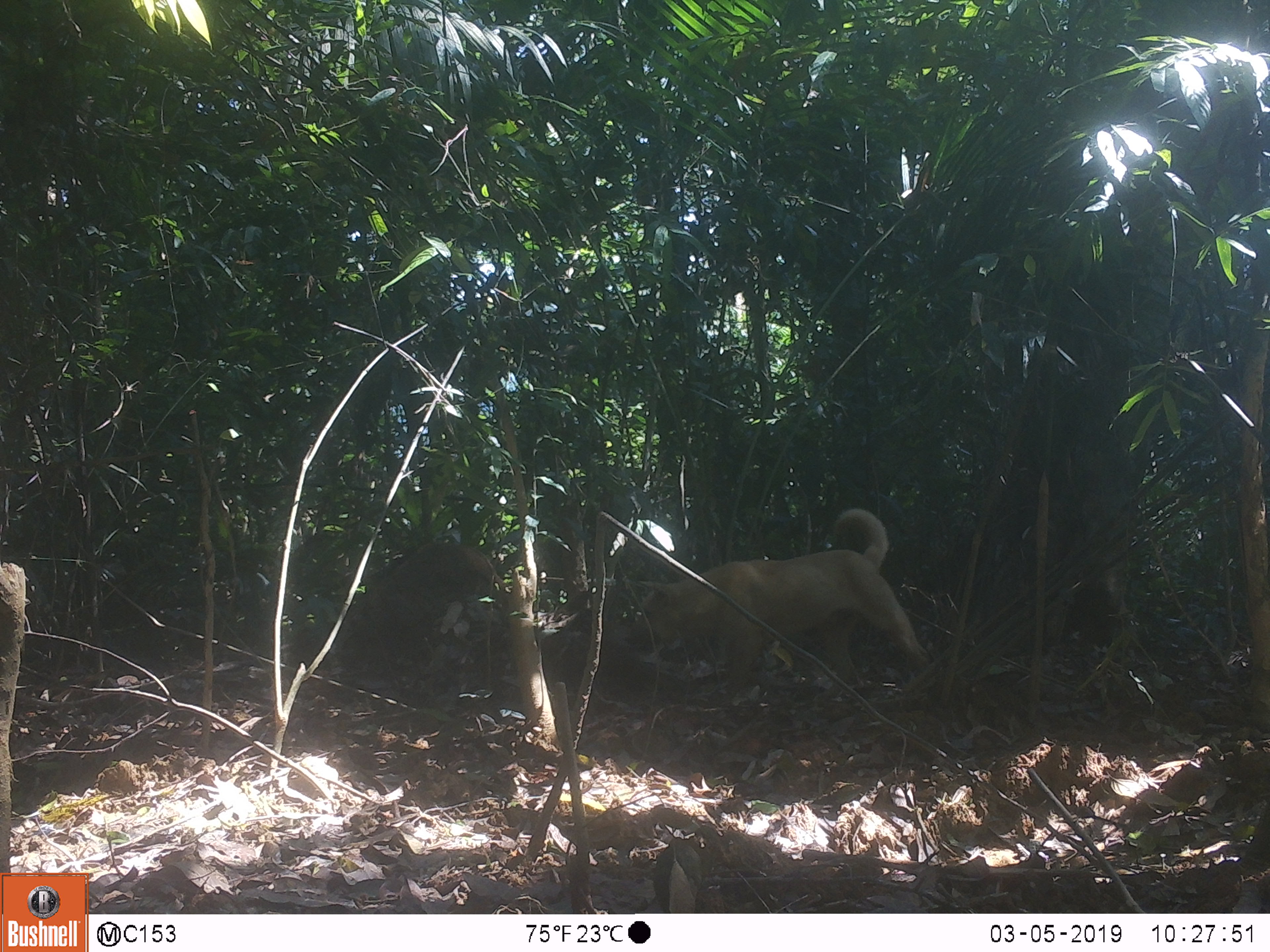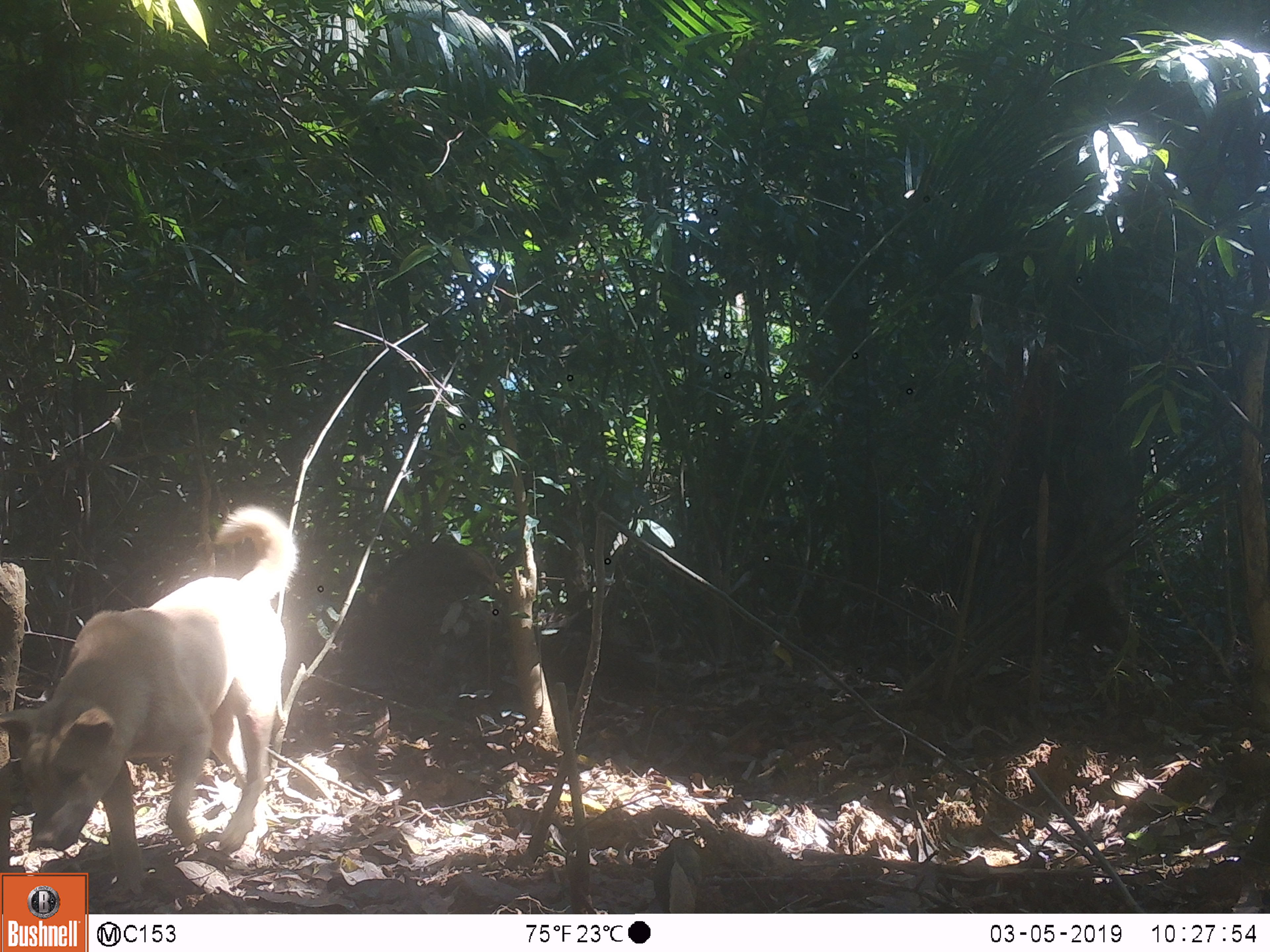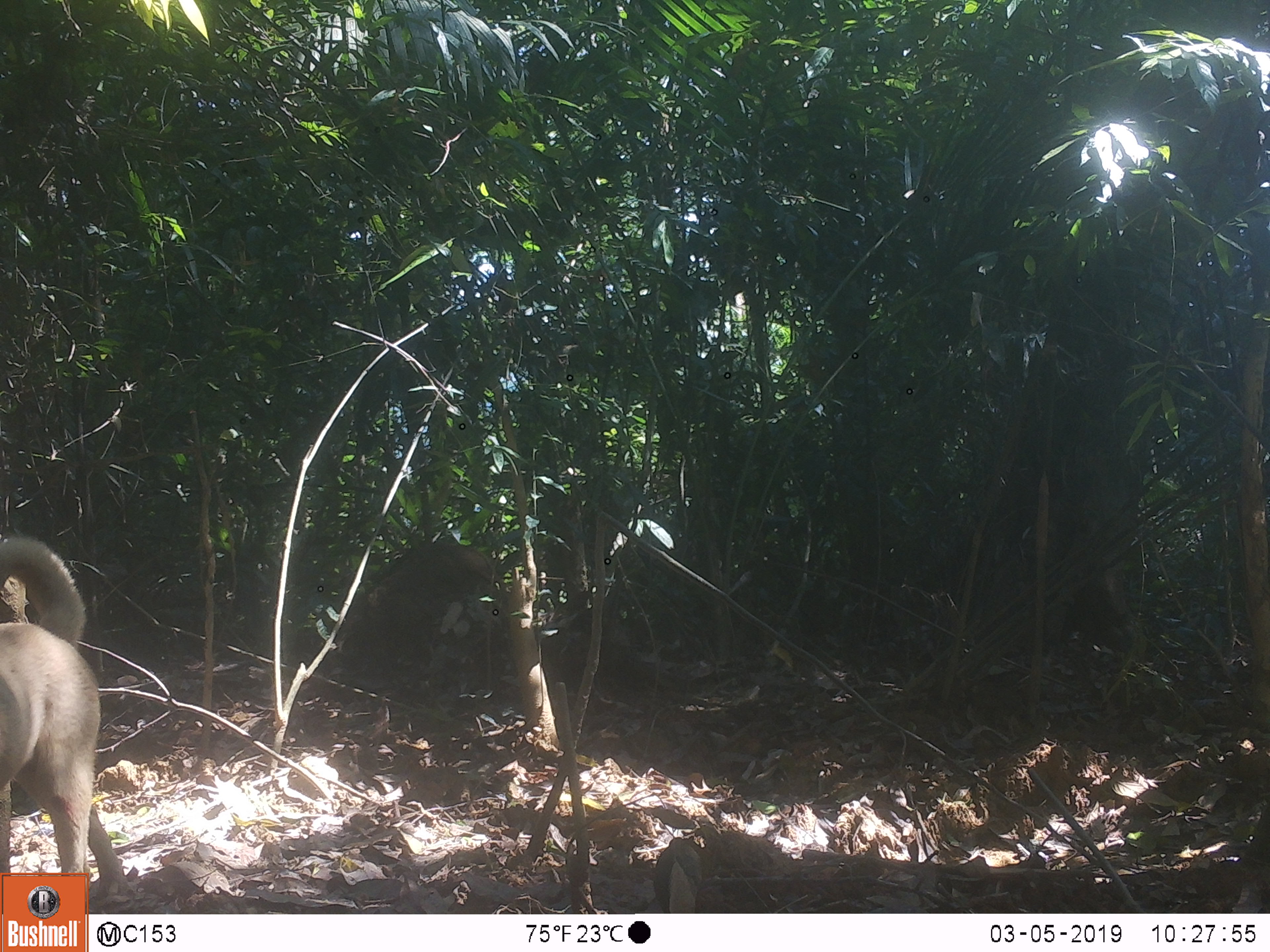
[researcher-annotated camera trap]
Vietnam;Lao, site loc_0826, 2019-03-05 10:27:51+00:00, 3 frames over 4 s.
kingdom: Animalia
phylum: Chordata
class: Mammalia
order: Carnivora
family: Canidae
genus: Canis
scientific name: Canis familiaris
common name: domestic dog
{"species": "domestic dog (Canis familiaris)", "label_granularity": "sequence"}